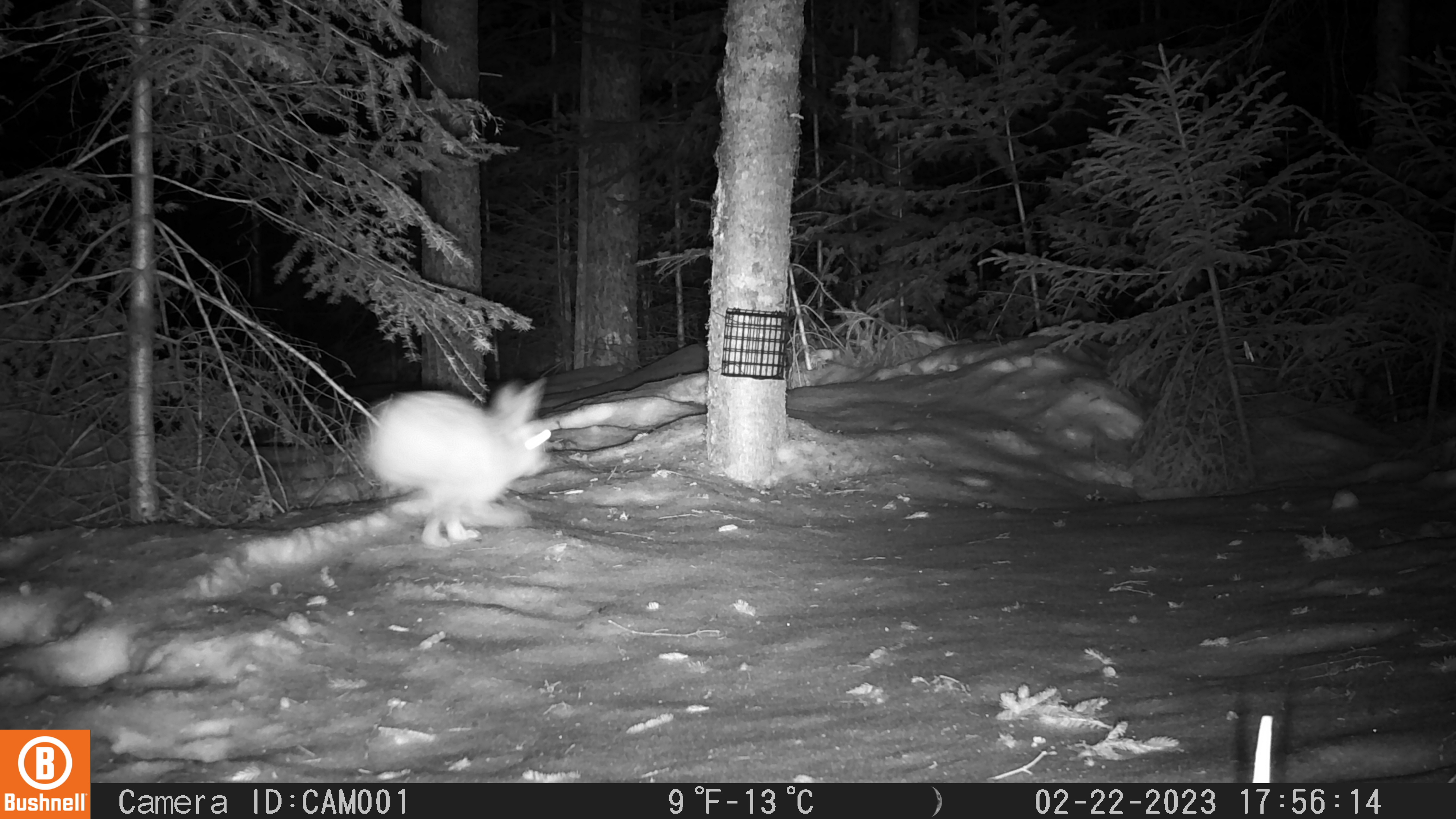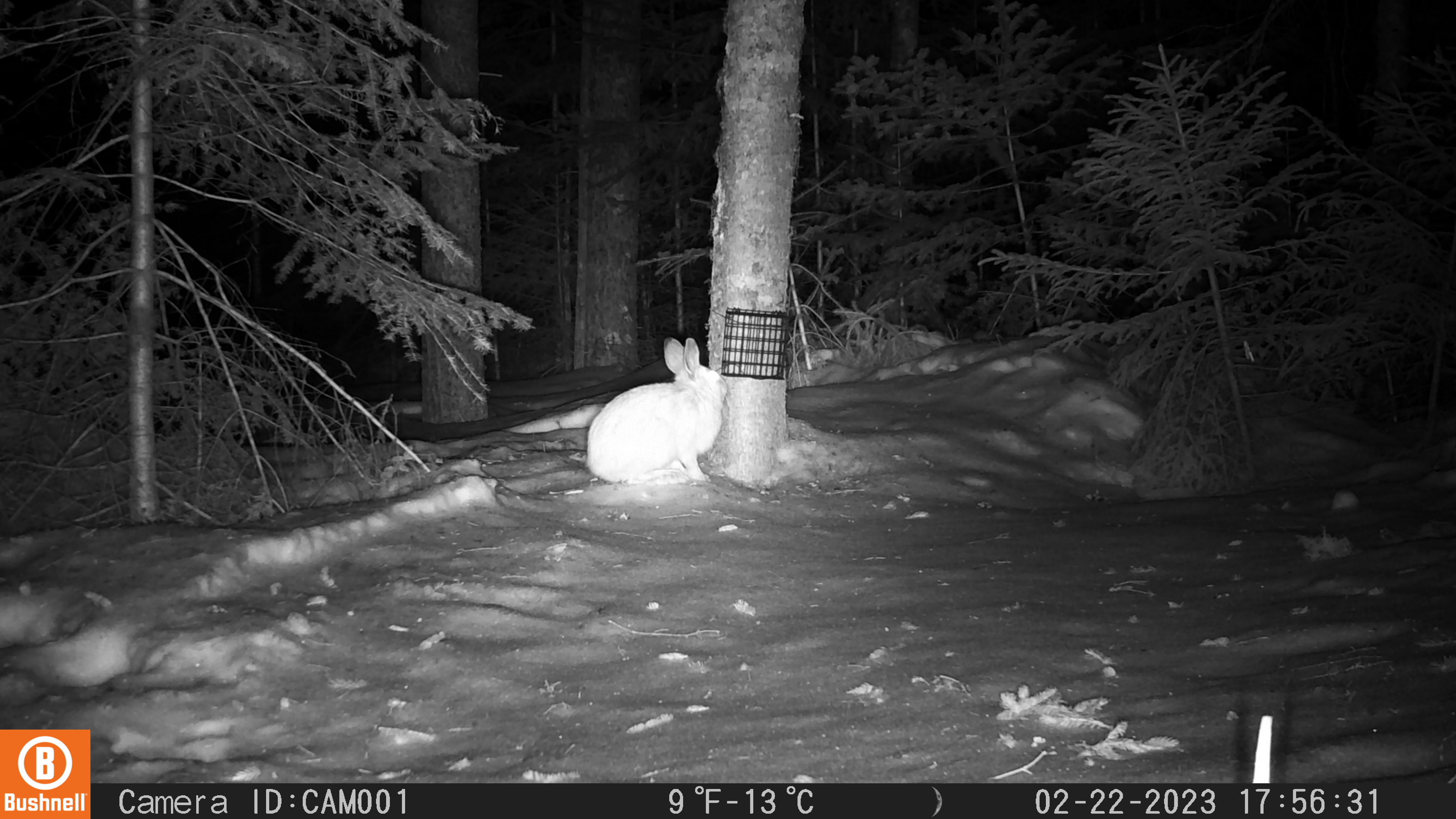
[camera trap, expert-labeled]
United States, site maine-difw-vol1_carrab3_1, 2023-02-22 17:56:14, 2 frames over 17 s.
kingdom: Animalia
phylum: Chordata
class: Mammalia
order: Lagomorpha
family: Leporidae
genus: Lepus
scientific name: Lepus americanus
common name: snowshoe hare